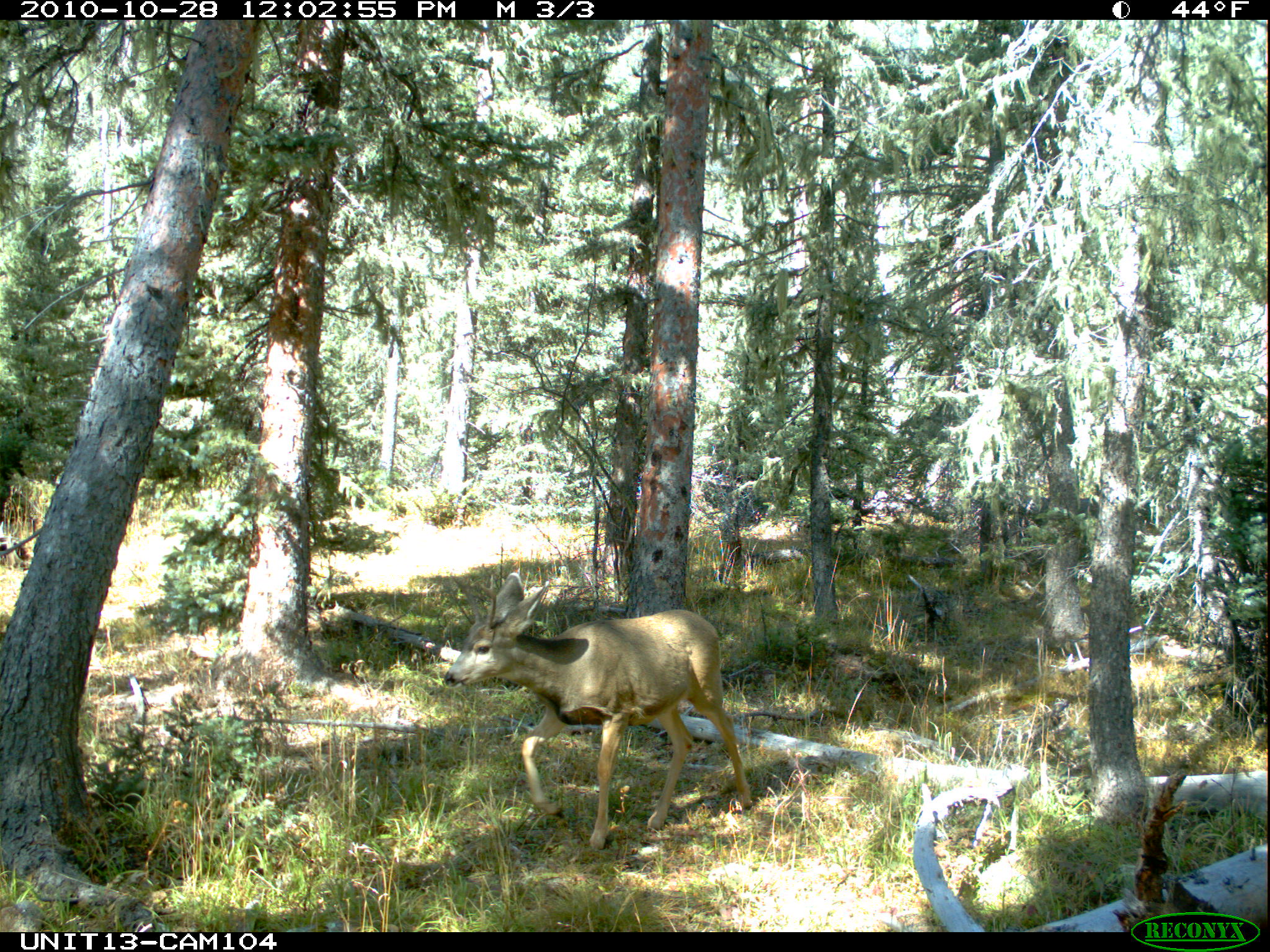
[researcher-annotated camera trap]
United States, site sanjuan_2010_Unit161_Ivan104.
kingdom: Animalia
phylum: Chordata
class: Mammalia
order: Artiodactyla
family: Cervidae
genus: Odocoileus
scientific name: Odocoileus hemionus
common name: mule deer